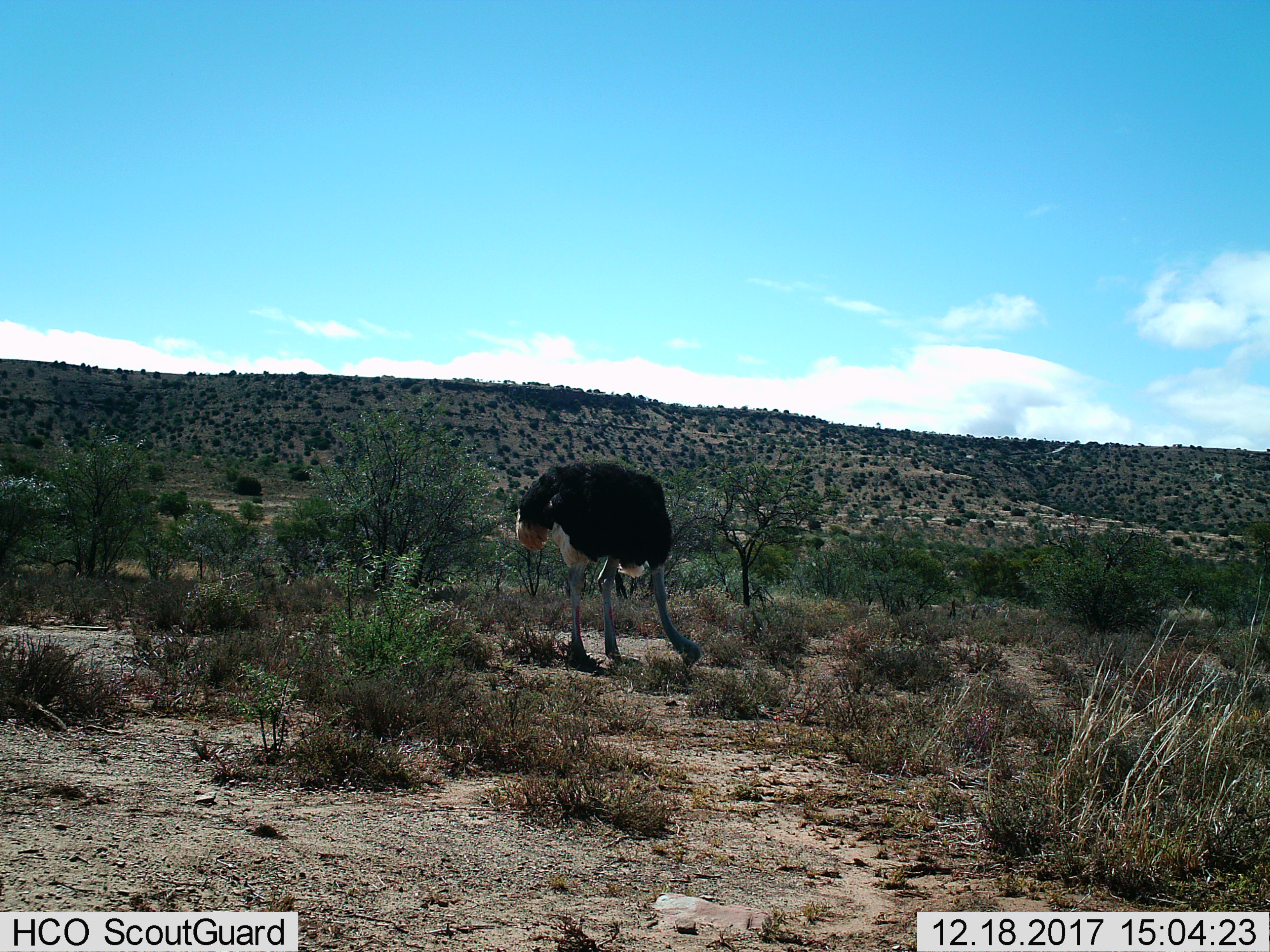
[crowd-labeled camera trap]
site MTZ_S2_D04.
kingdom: Animalia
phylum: Chordata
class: Aves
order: Struthioniformes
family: Struthionidae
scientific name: Struthionidae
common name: ostrich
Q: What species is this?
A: Ostrich (Struthionidae).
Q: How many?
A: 1.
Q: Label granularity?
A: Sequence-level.